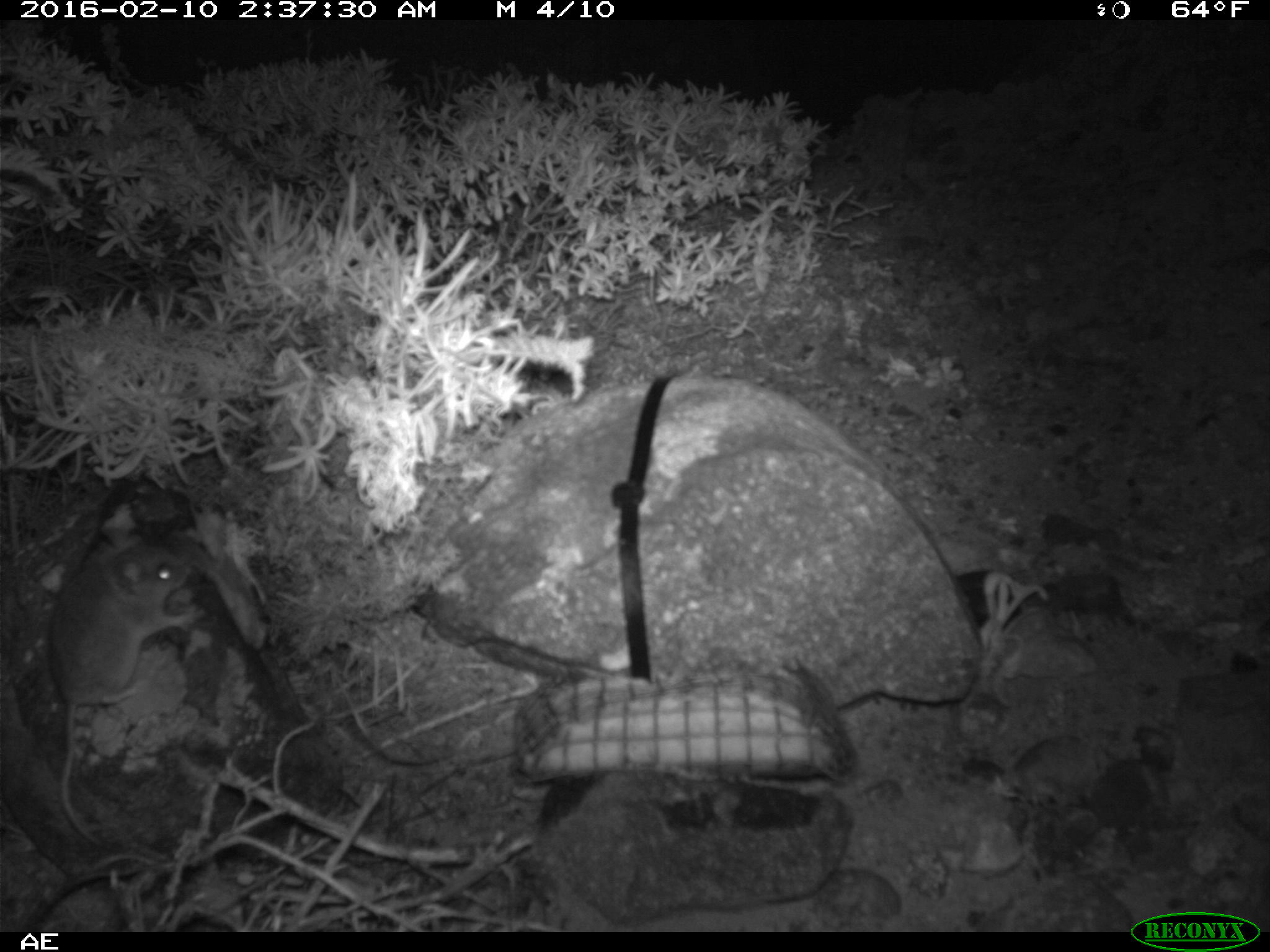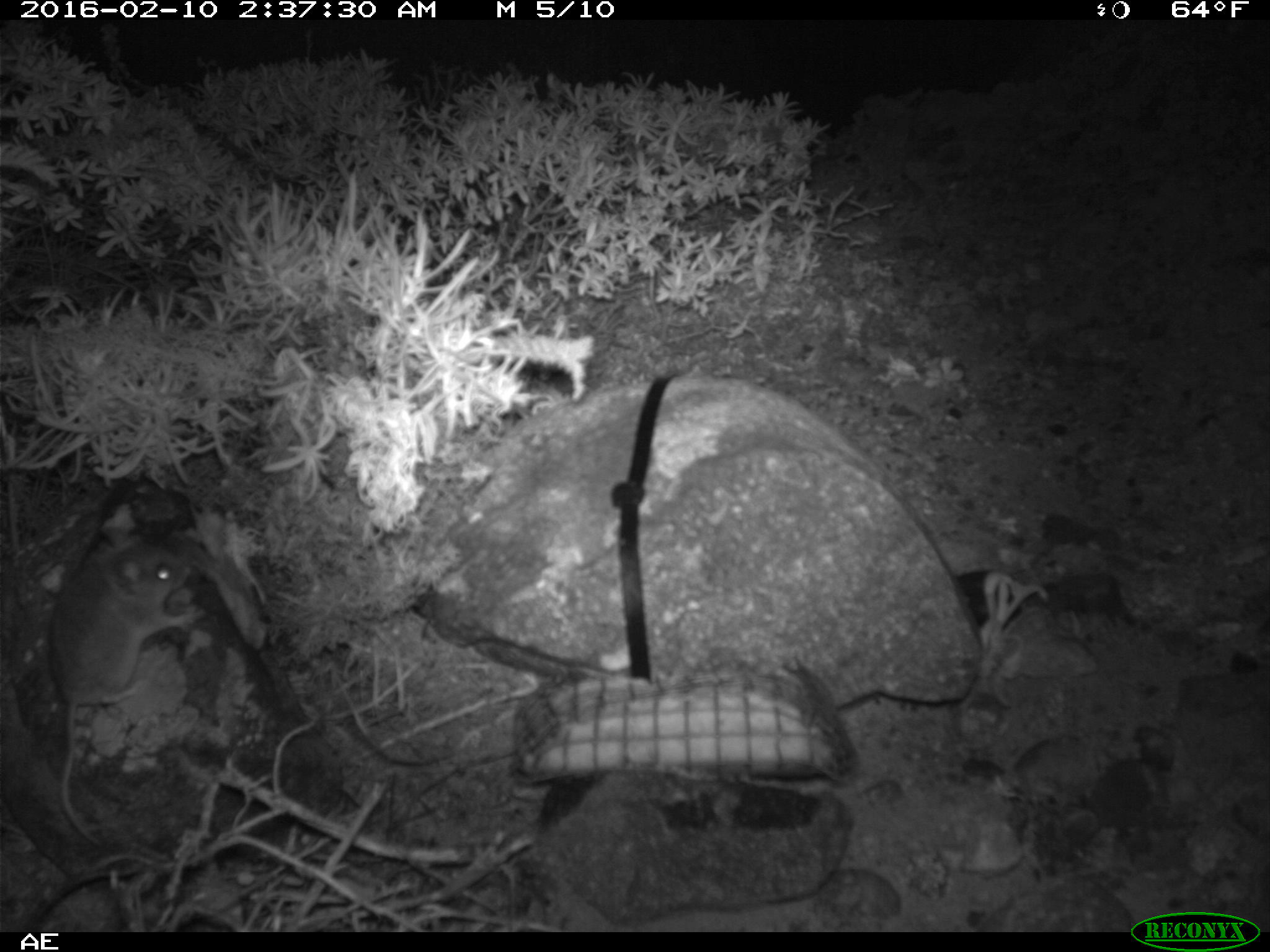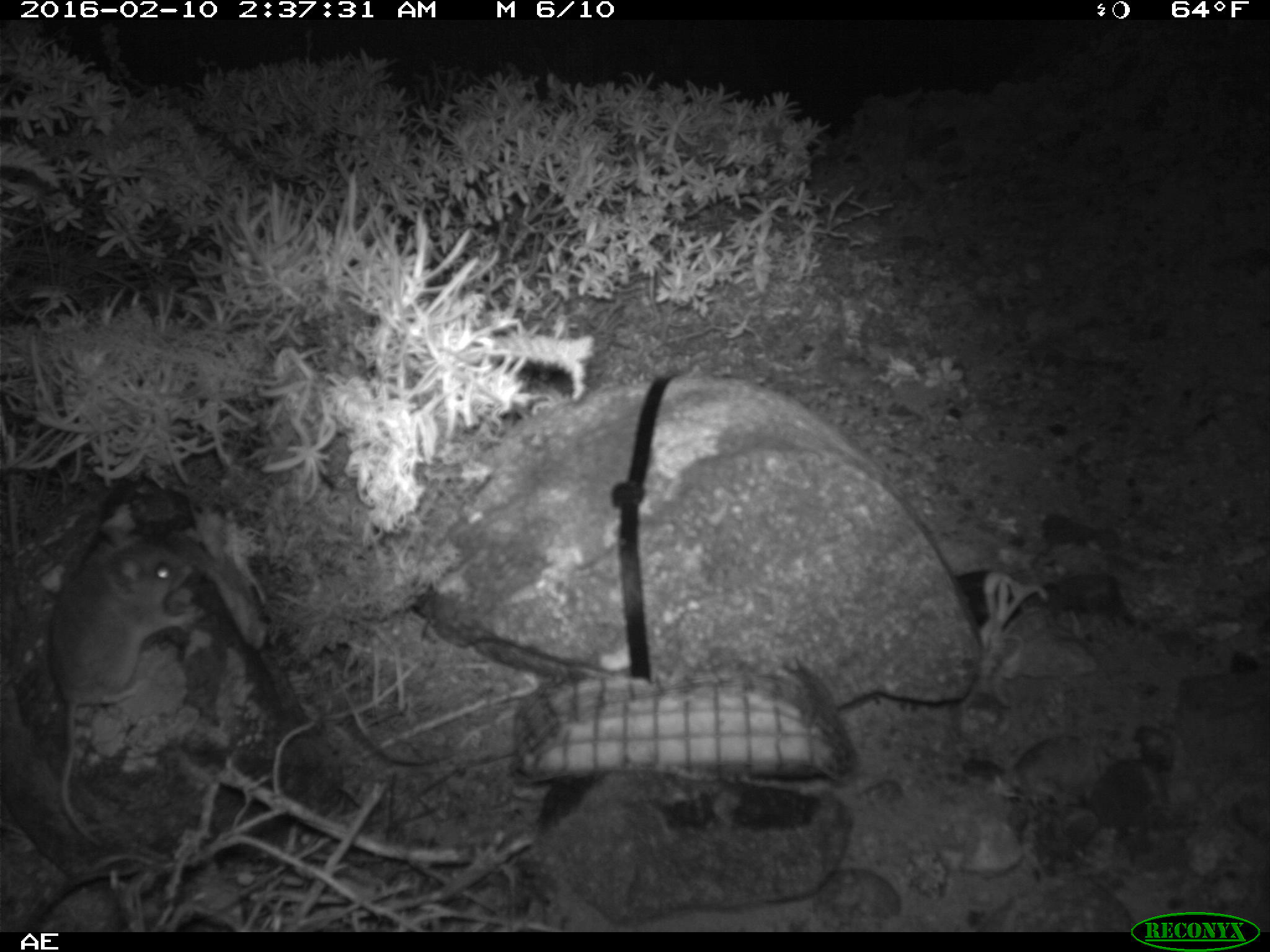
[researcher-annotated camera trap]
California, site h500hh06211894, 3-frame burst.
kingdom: Animalia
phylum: Chordata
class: Mammalia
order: Rodentia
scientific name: Rodentia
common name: rodent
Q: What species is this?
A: Rodent (Rodentia).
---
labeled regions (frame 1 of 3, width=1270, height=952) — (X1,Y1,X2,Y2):
rodent: (47,540,200,840)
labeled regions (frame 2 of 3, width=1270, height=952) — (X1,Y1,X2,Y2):
rodent: (42,528,193,843)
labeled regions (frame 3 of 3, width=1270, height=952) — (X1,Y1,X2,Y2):
rodent: (49,525,202,845)